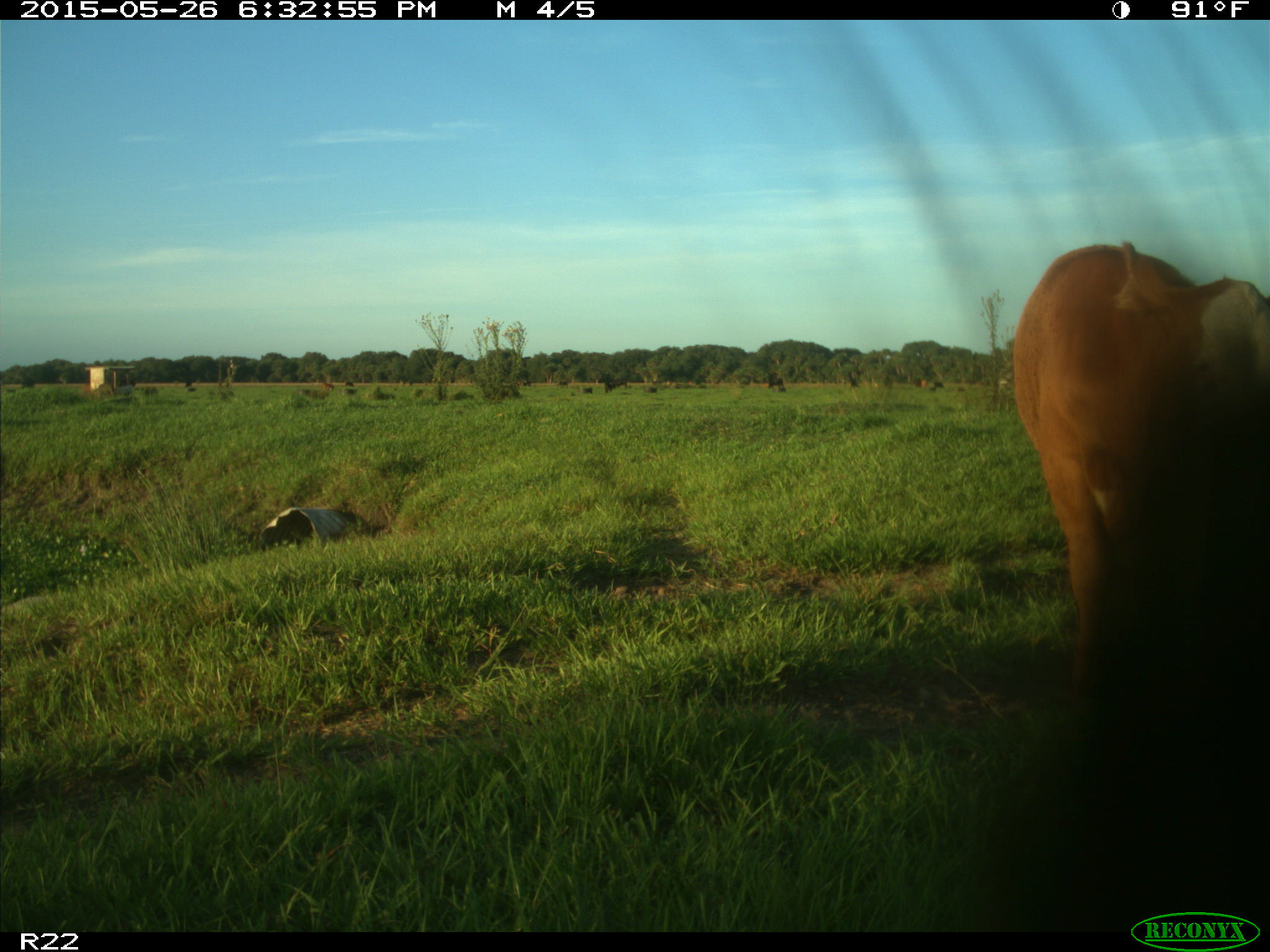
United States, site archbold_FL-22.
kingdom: Animalia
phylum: Chordata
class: Mammalia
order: Artiodactyla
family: Bovidae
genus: Bos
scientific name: Bos taurus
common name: domestic cow